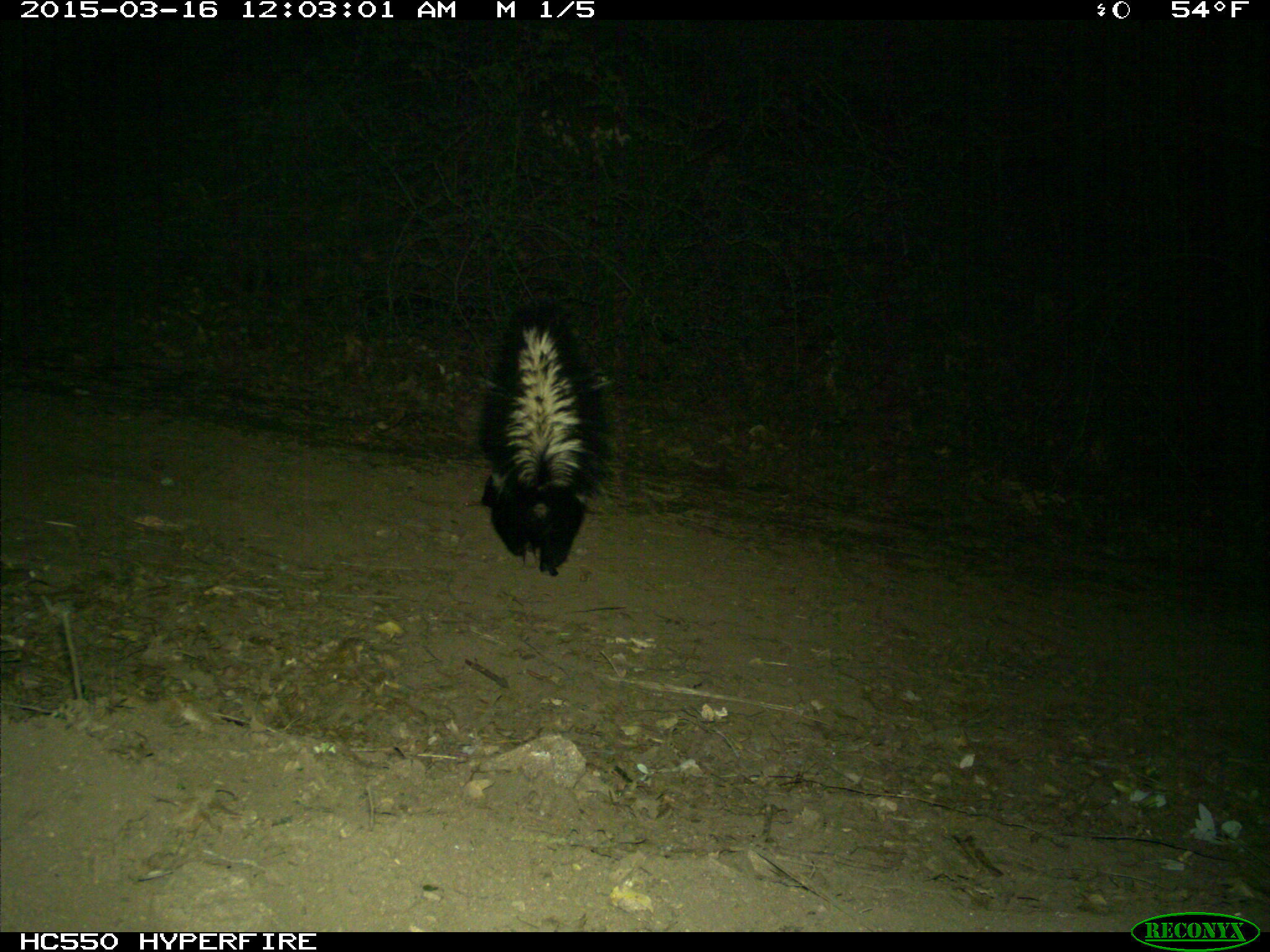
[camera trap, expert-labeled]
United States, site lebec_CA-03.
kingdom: Animalia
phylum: Chordata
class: Mammalia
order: Carnivora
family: Mephitidae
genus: Mephitis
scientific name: Mephitis mephitis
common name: striped skunk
Mephitis mephitis (striped skunk).